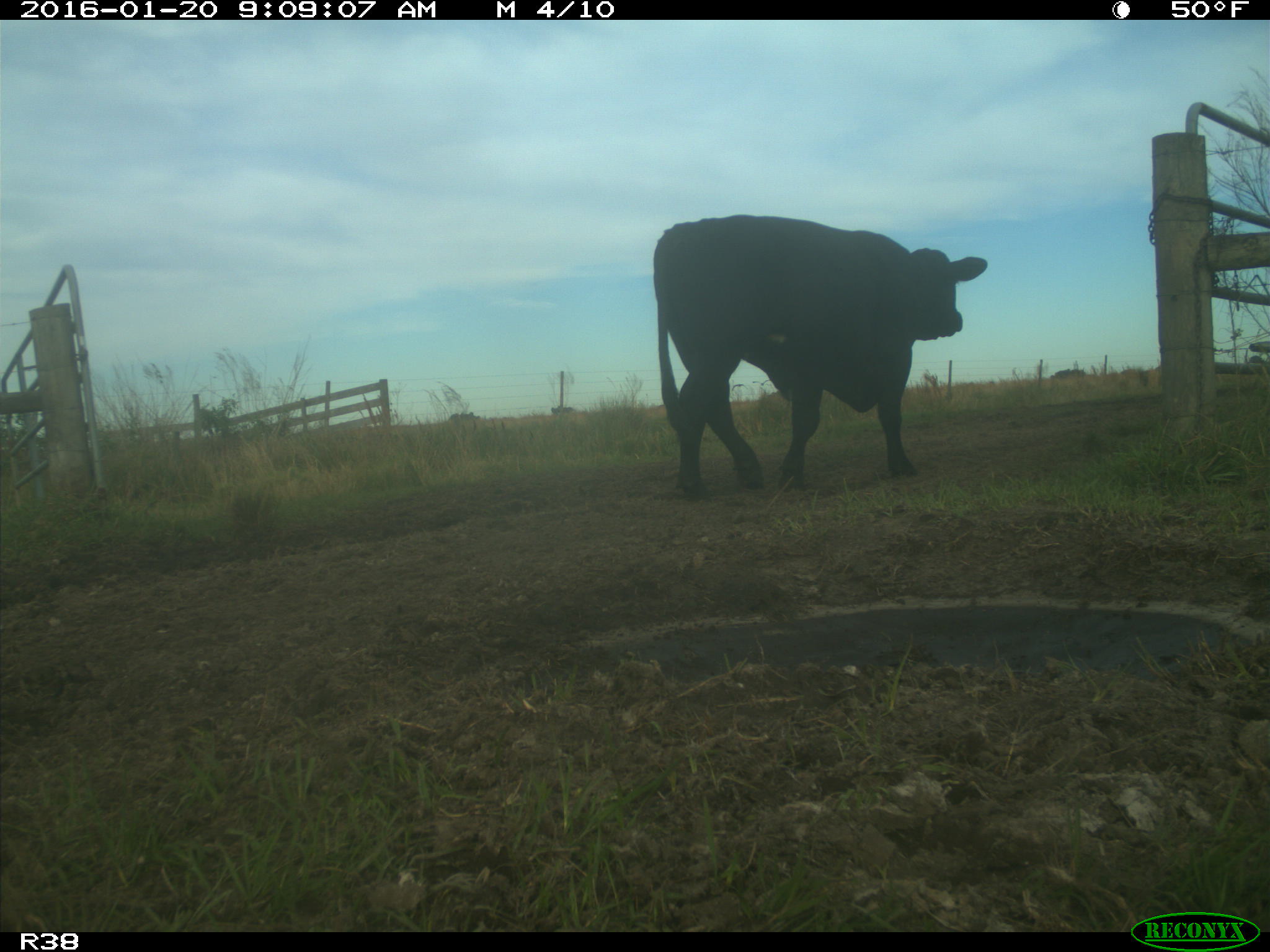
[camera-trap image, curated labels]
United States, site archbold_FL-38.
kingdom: Animalia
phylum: Chordata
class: Mammalia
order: Artiodactyla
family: Bovidae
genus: Bos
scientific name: Bos taurus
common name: domestic cow